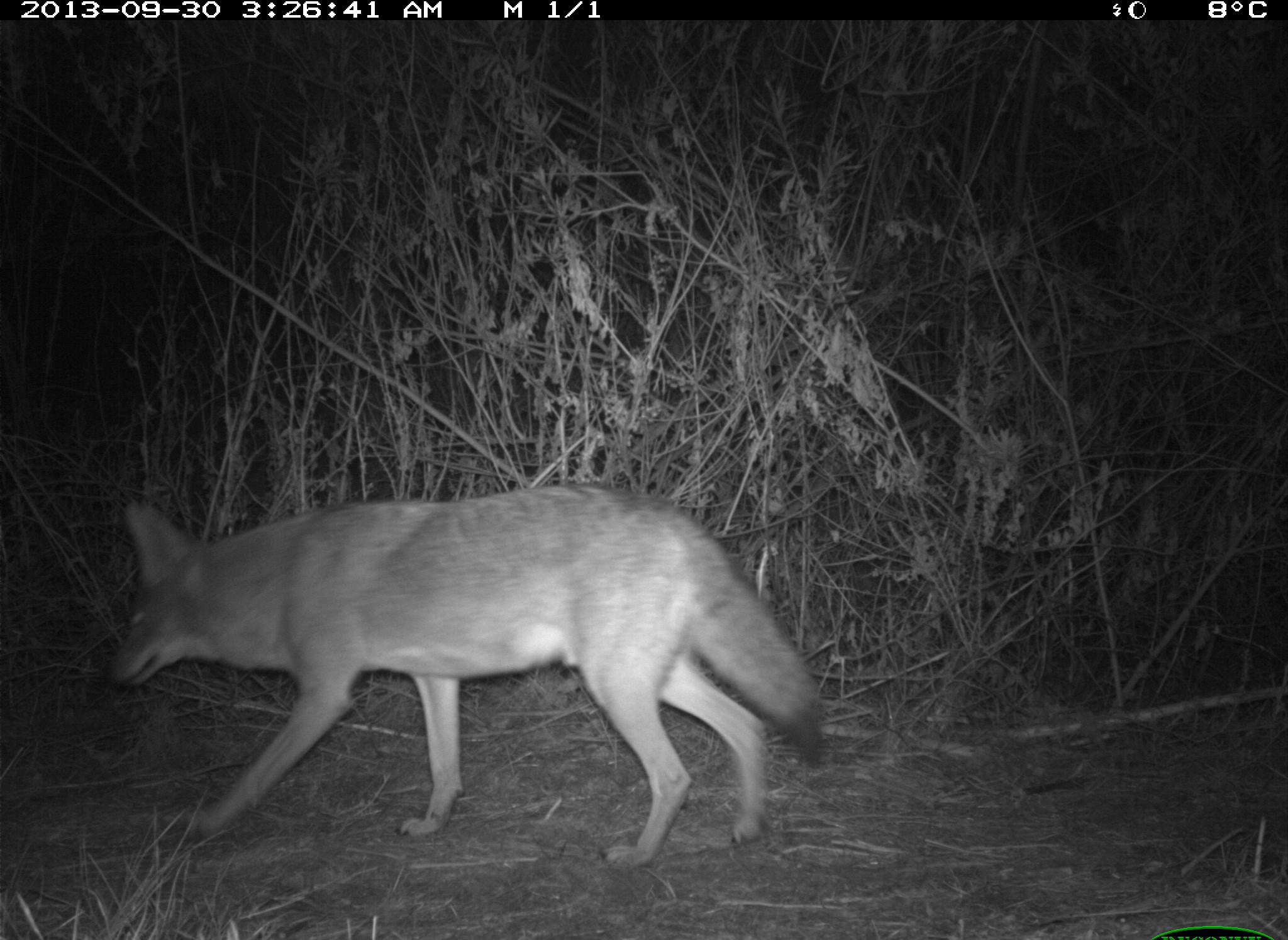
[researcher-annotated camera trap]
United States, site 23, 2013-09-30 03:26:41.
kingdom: Animalia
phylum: Chordata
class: Mammalia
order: Carnivora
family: Canidae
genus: Canis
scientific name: Canis latrans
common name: coyote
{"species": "coyote (Canis latrans)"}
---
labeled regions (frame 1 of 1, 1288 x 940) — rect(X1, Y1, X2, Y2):
coyote: rect(103, 481, 830, 875)